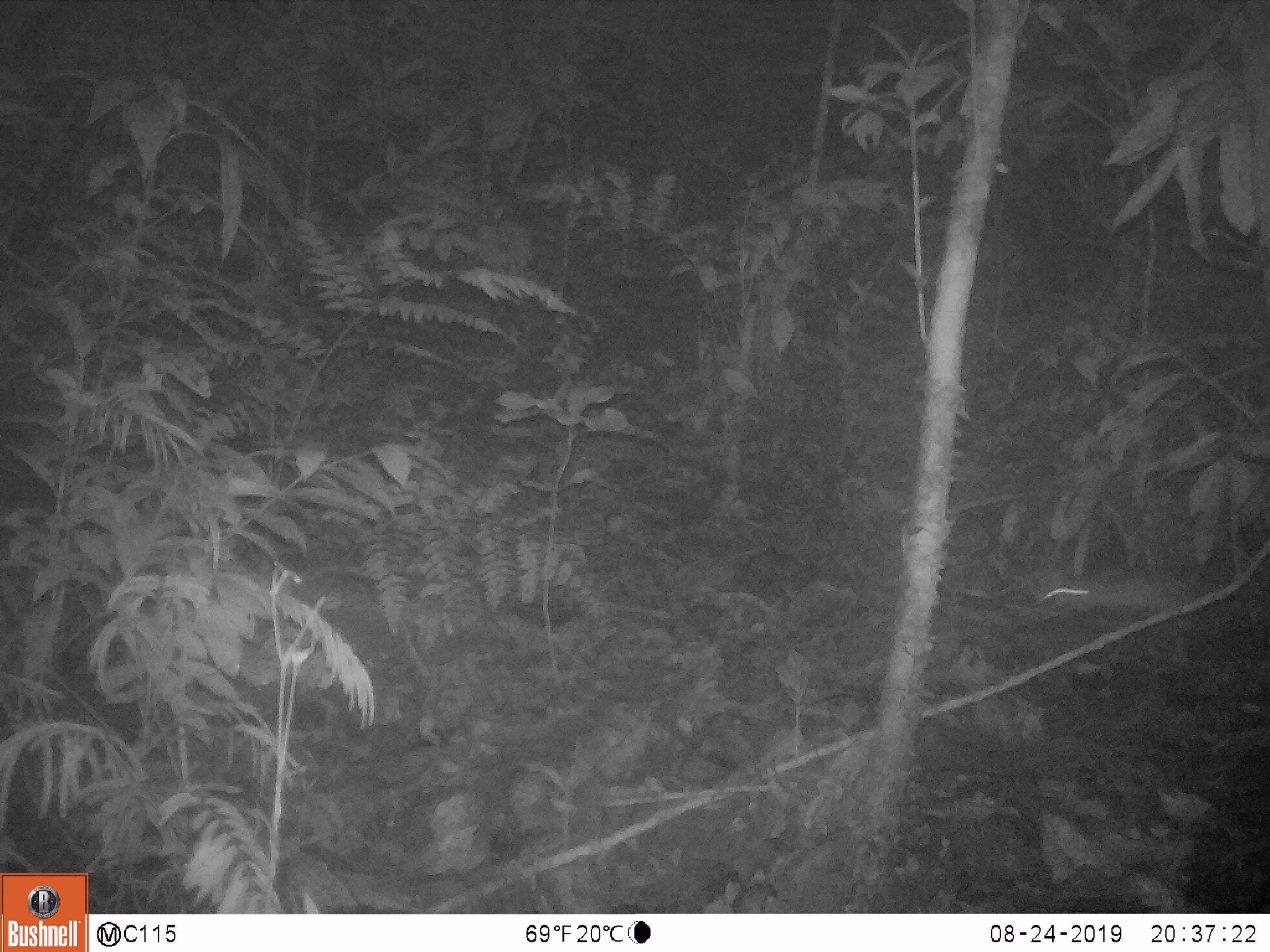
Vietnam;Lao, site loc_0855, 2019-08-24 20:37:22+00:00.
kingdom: Animalia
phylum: Chordata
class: Mammalia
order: Rodentia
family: Muridae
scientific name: Muridae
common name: old-world mice and rats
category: unidentified murid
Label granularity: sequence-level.